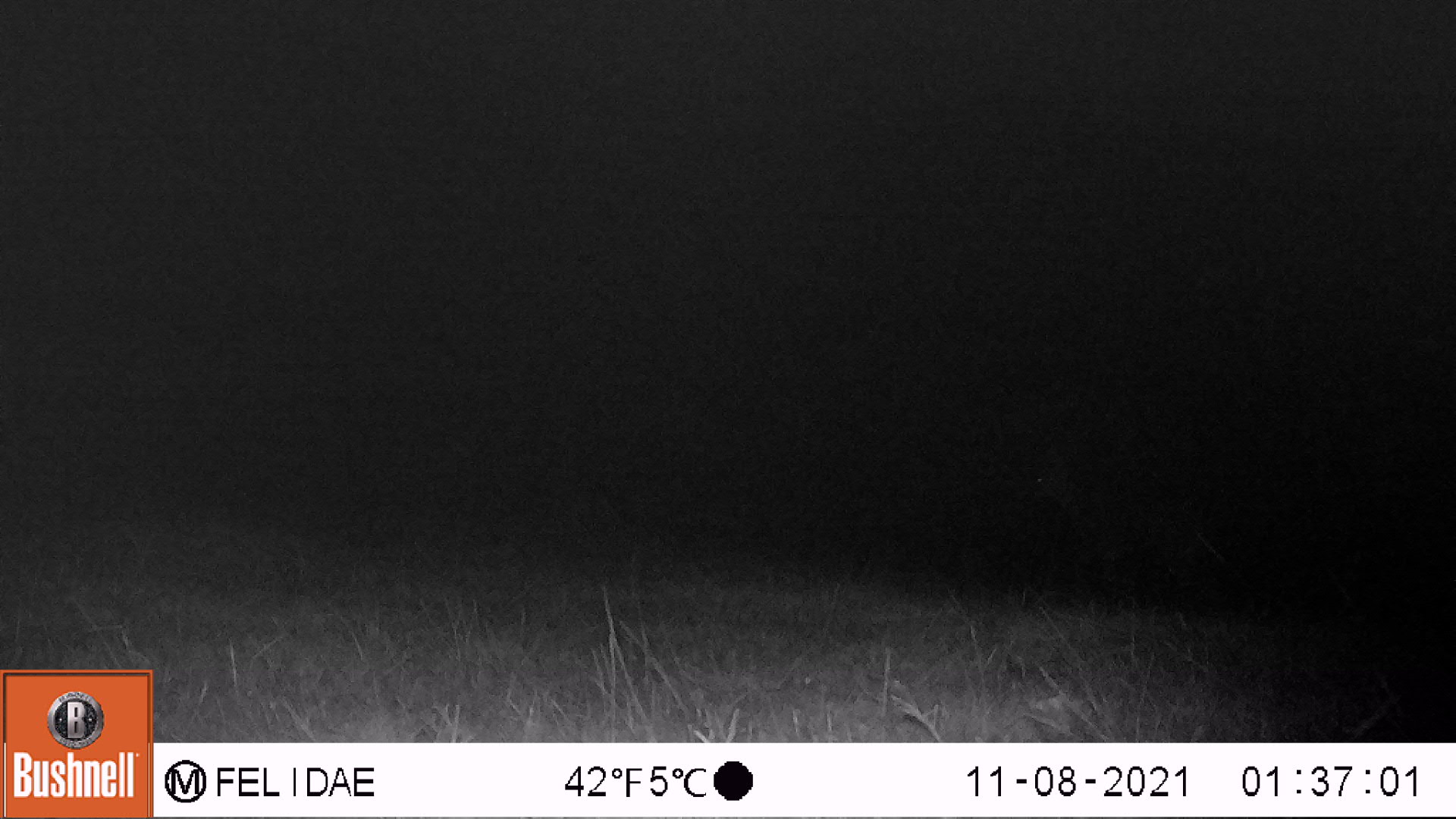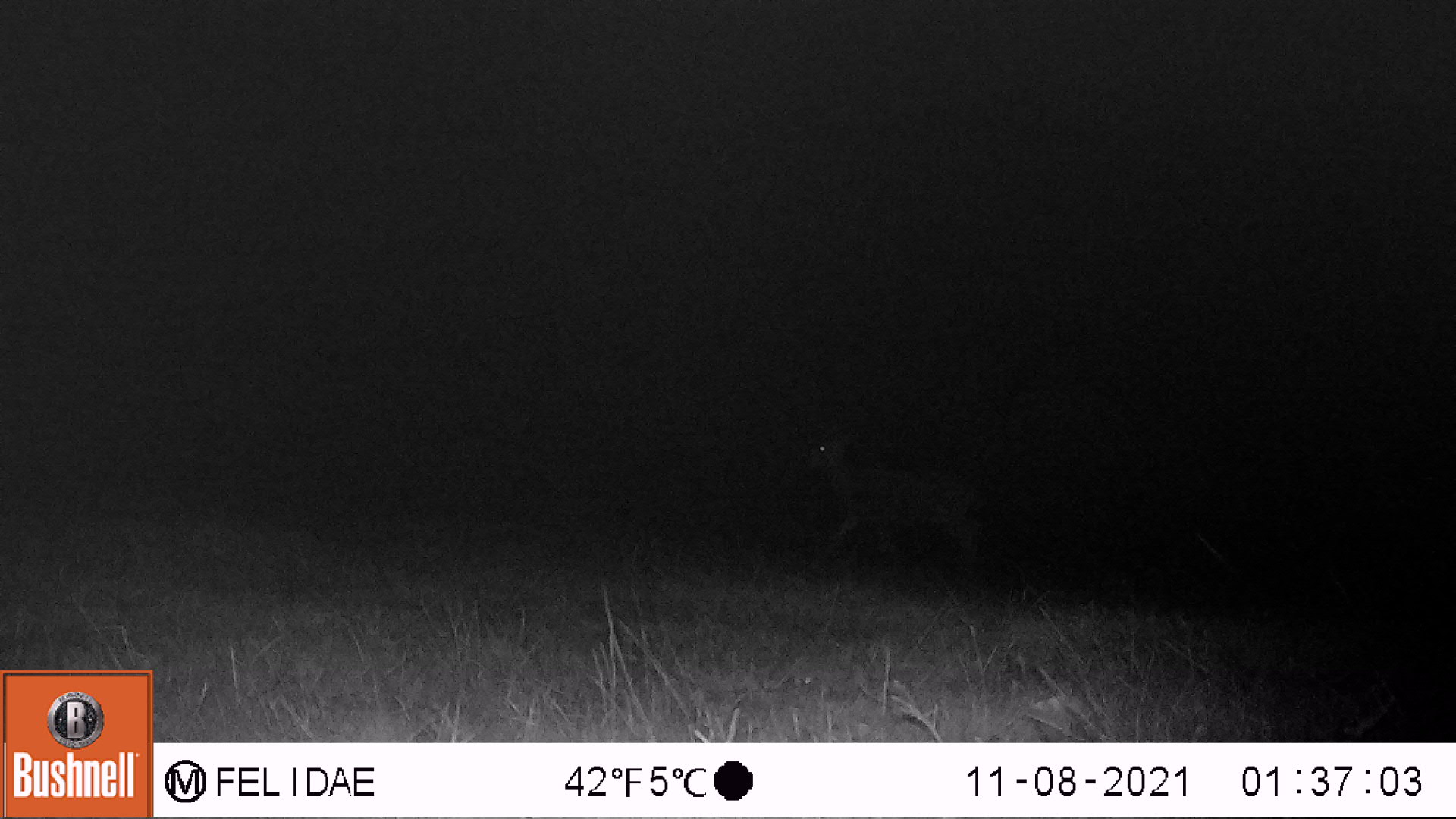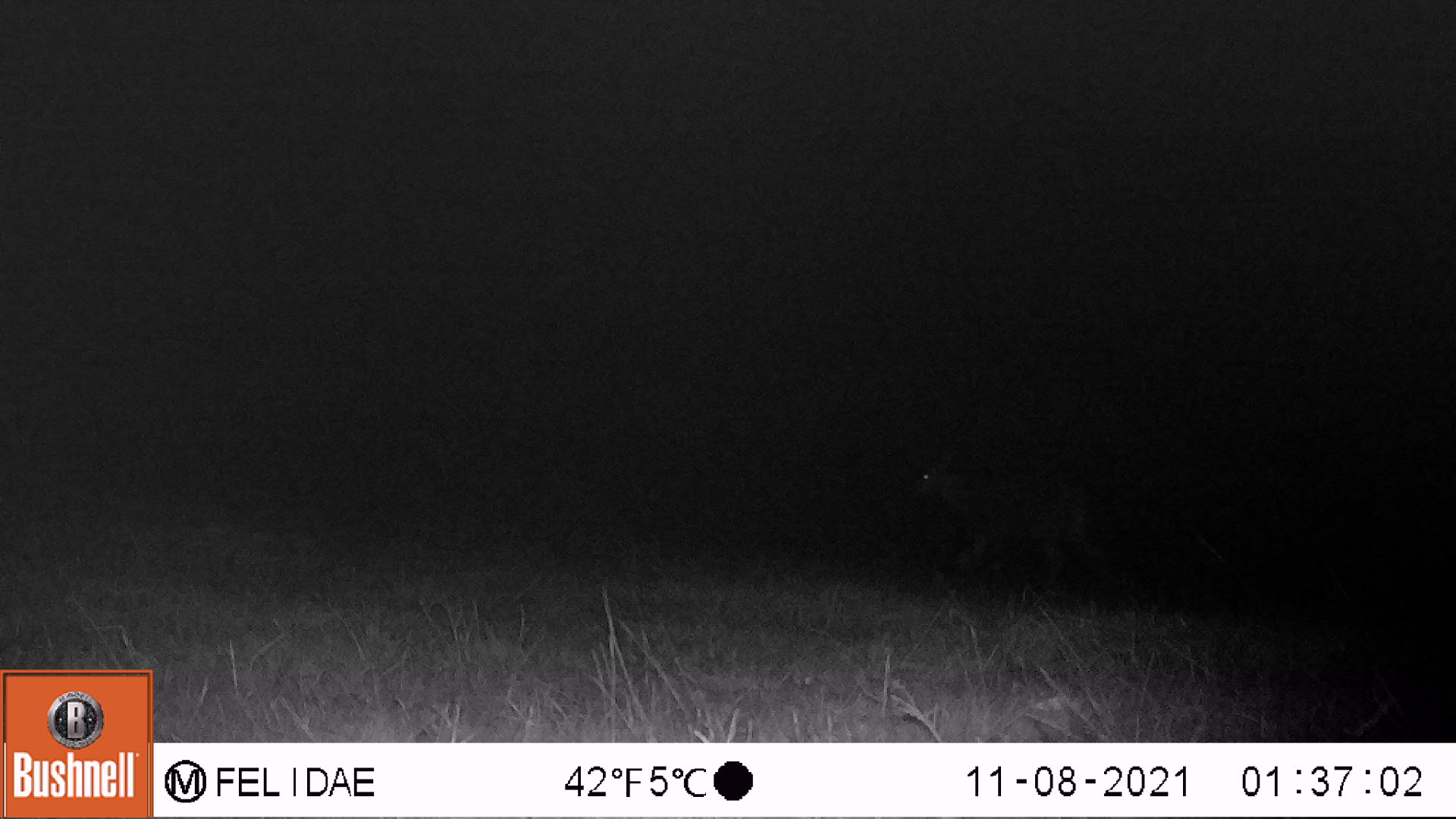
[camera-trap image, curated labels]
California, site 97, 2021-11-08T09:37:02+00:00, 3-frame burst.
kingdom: Animalia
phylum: Chordata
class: Mammalia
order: Artiodactyla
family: Cervidae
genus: Odocoileus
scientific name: Odocoileus hemionus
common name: mule deer